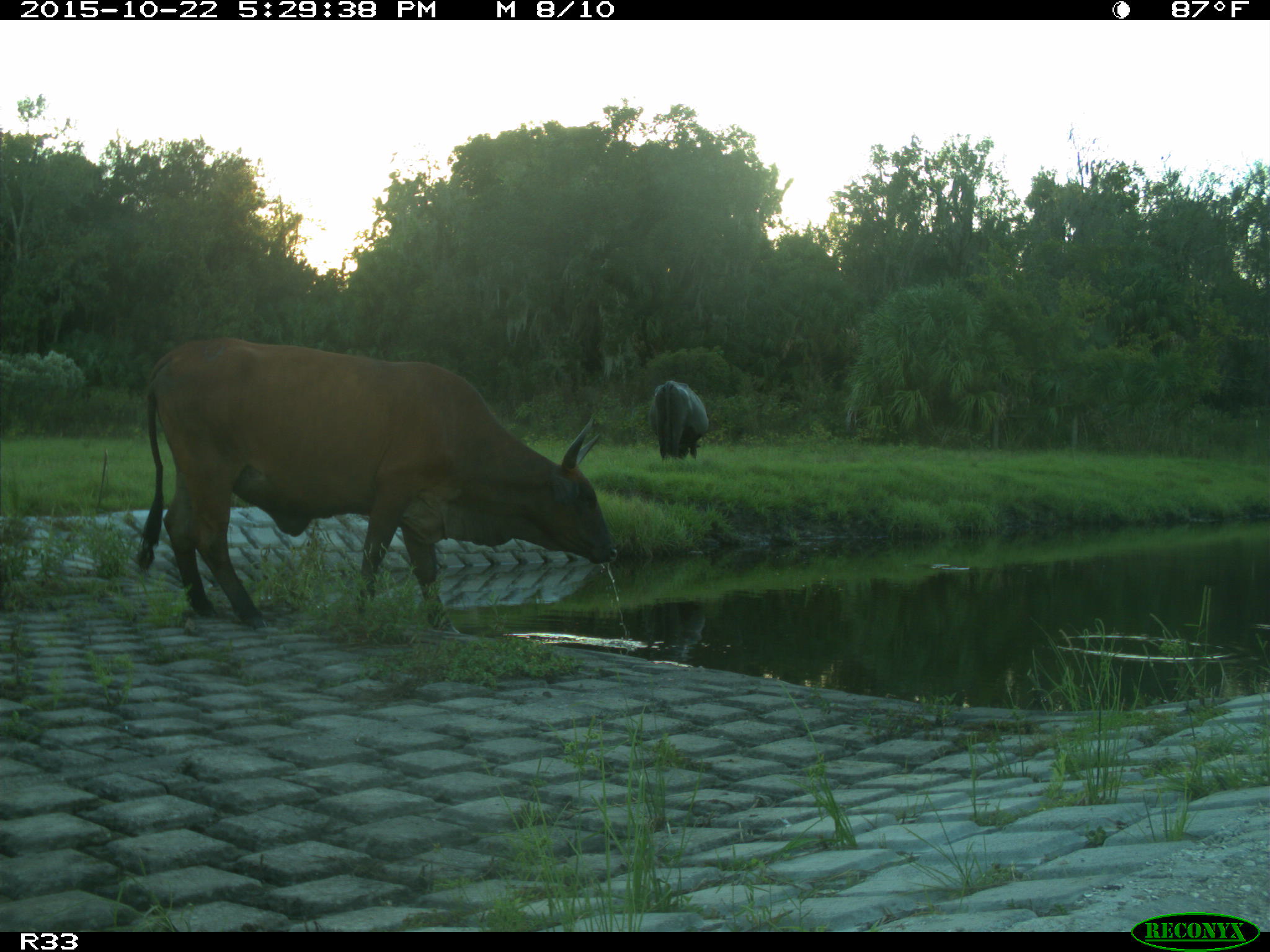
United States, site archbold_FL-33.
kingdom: Animalia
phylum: Chordata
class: Mammalia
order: Artiodactyla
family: Bovidae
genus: Bos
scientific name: Bos taurus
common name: domestic cow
Bos taurus (domestic cow).